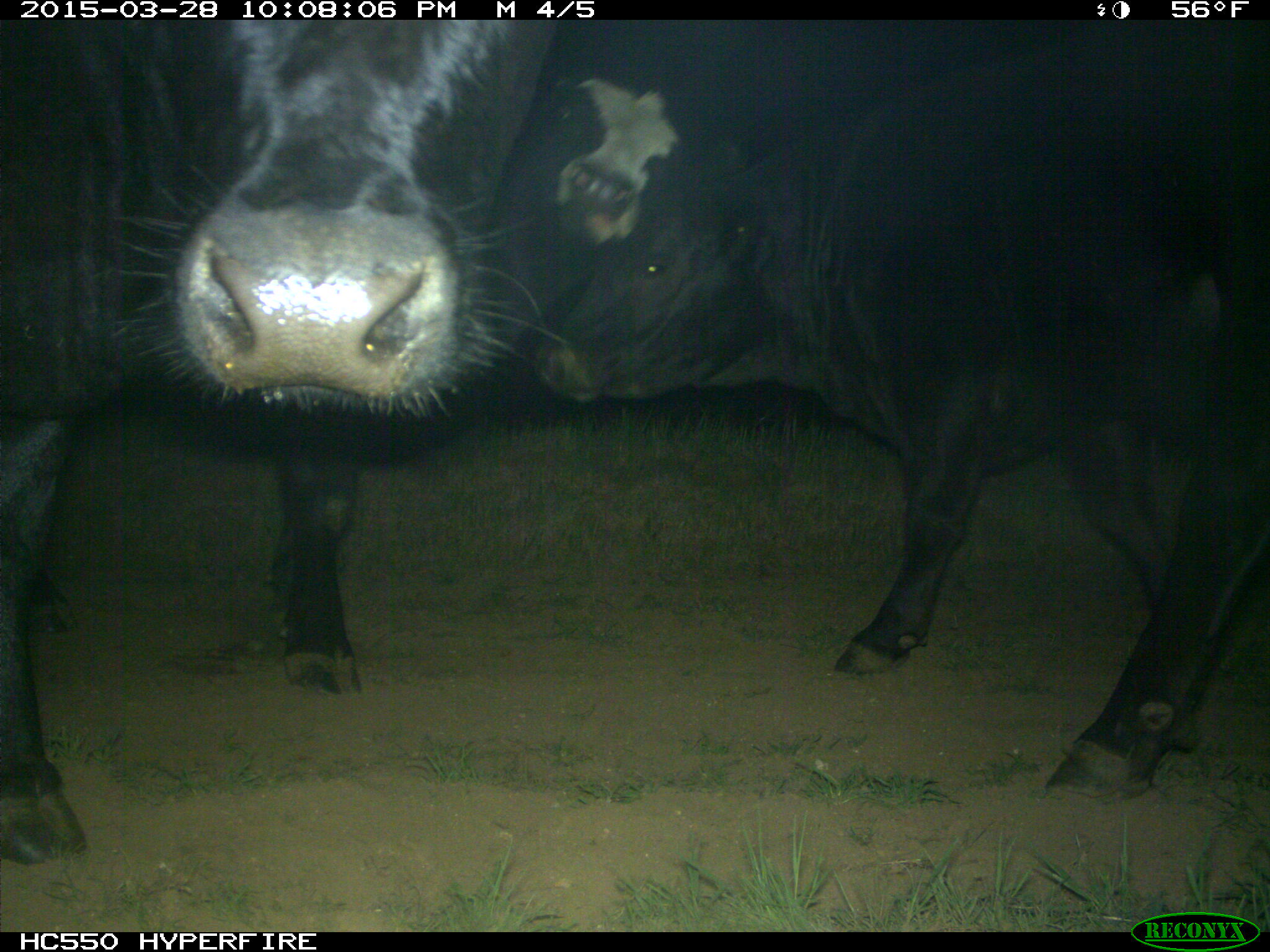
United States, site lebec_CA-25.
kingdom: Animalia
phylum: Chordata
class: Mammalia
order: Artiodactyla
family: Bovidae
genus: Bos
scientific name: Bos taurus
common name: domestic cow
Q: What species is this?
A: Bos taurus (domestic cow).